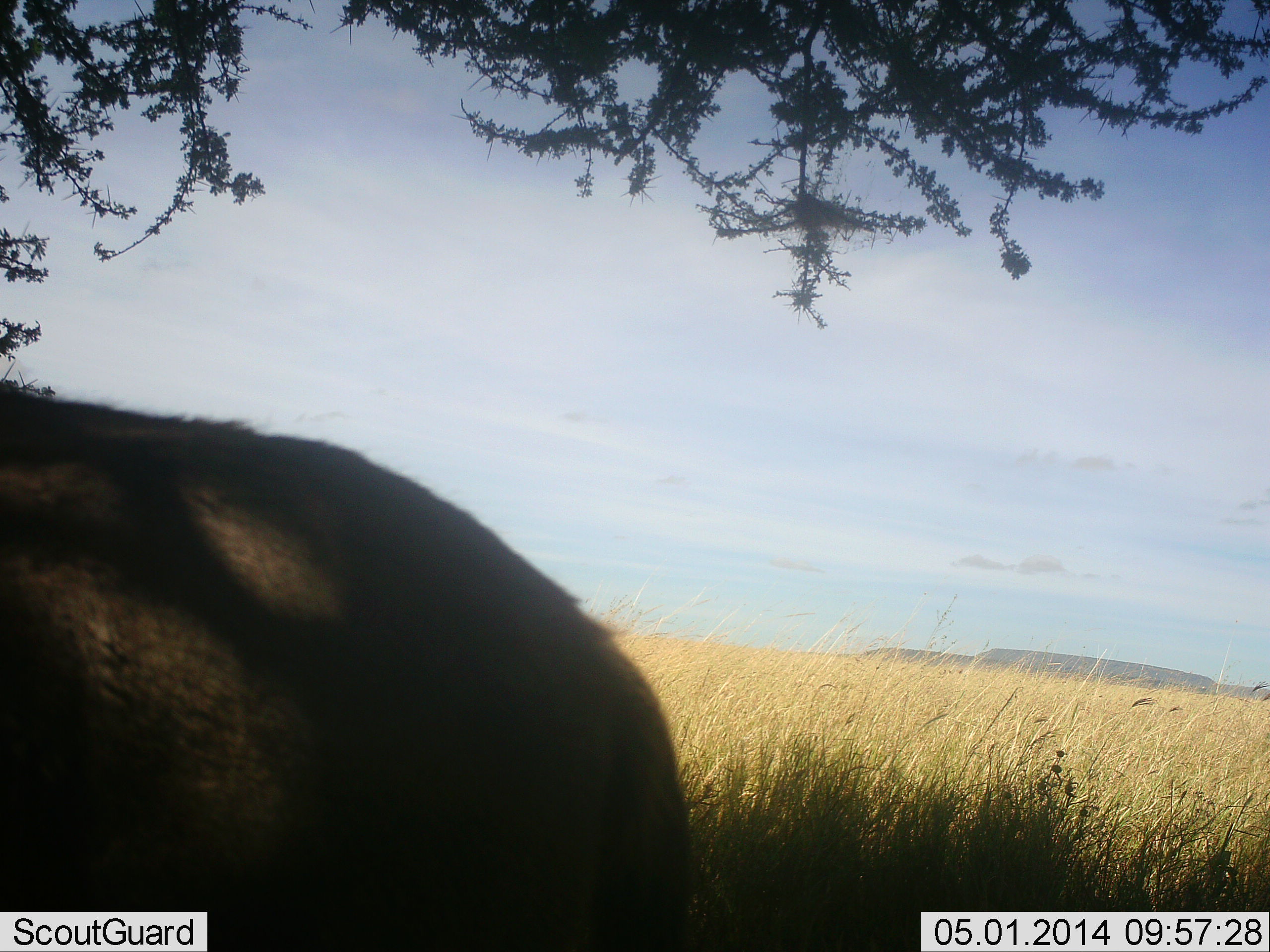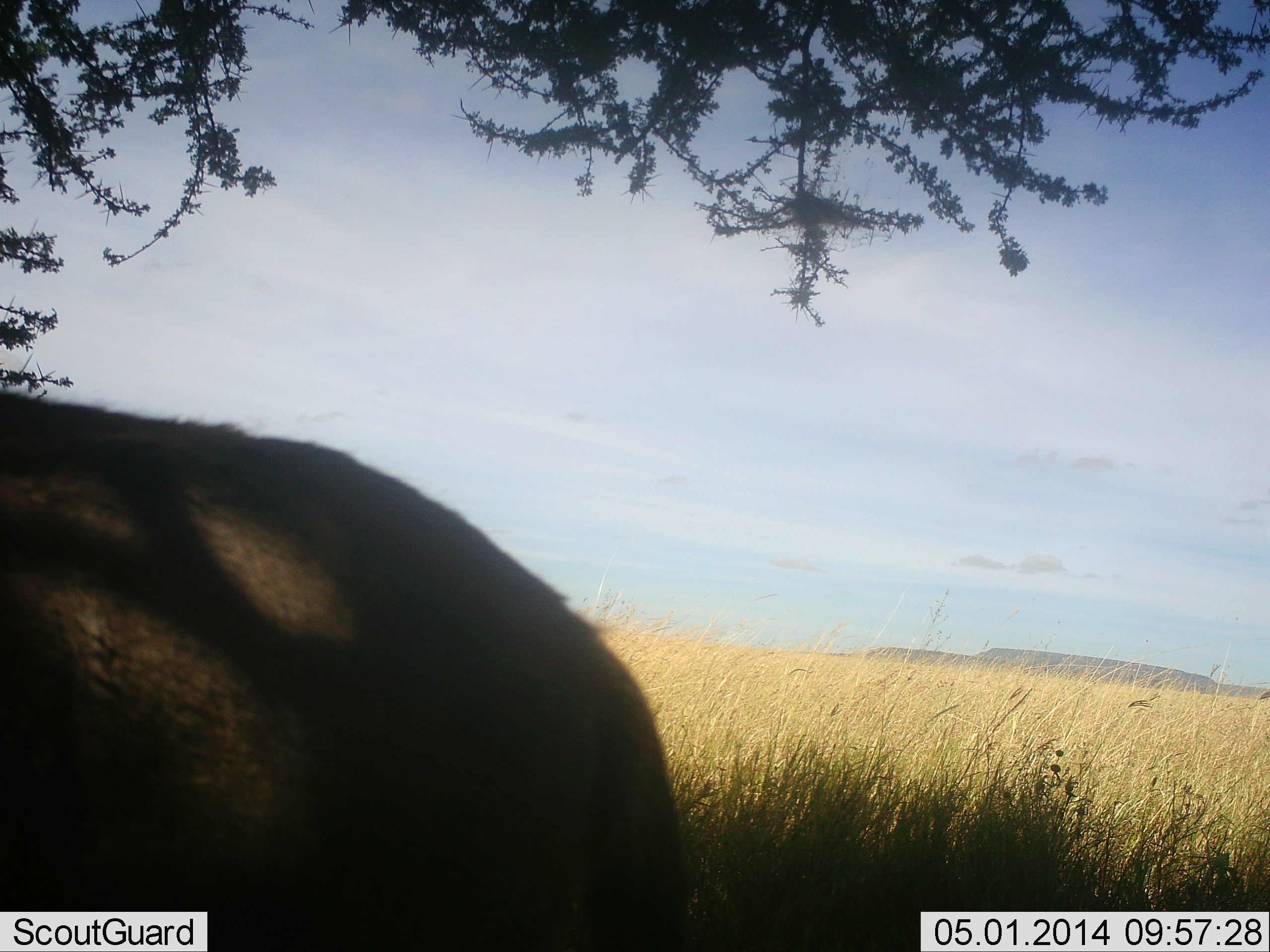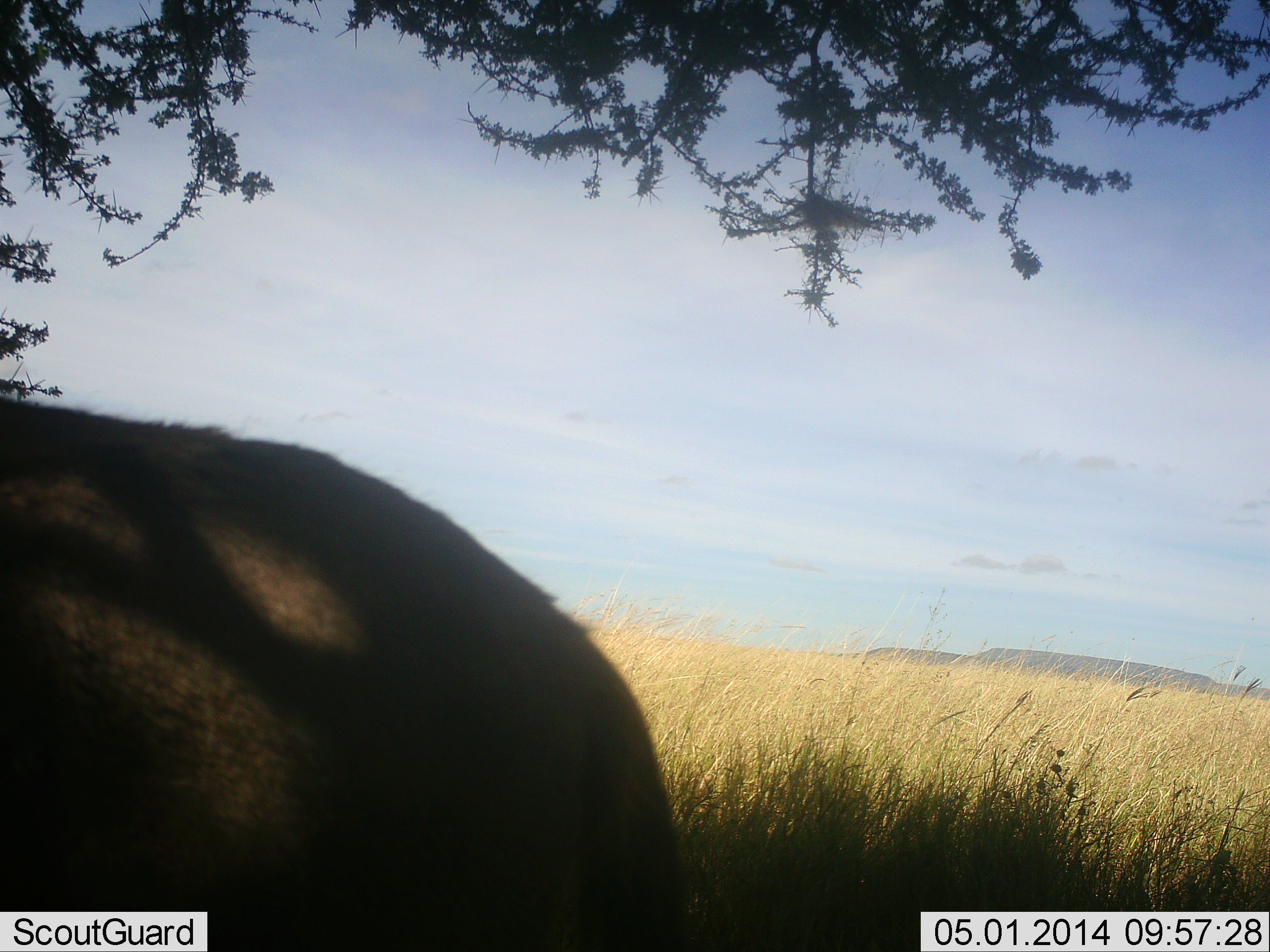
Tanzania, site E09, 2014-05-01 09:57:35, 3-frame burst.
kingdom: Animalia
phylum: Chordata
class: Mammalia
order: Artiodactyla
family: Bovidae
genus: Connochaetes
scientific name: Connochaetes taurinus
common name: blue wildebeest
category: wildebeest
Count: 1.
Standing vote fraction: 92%.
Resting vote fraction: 8%.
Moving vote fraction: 0%.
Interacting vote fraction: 0%.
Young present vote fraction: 0%.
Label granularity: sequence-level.